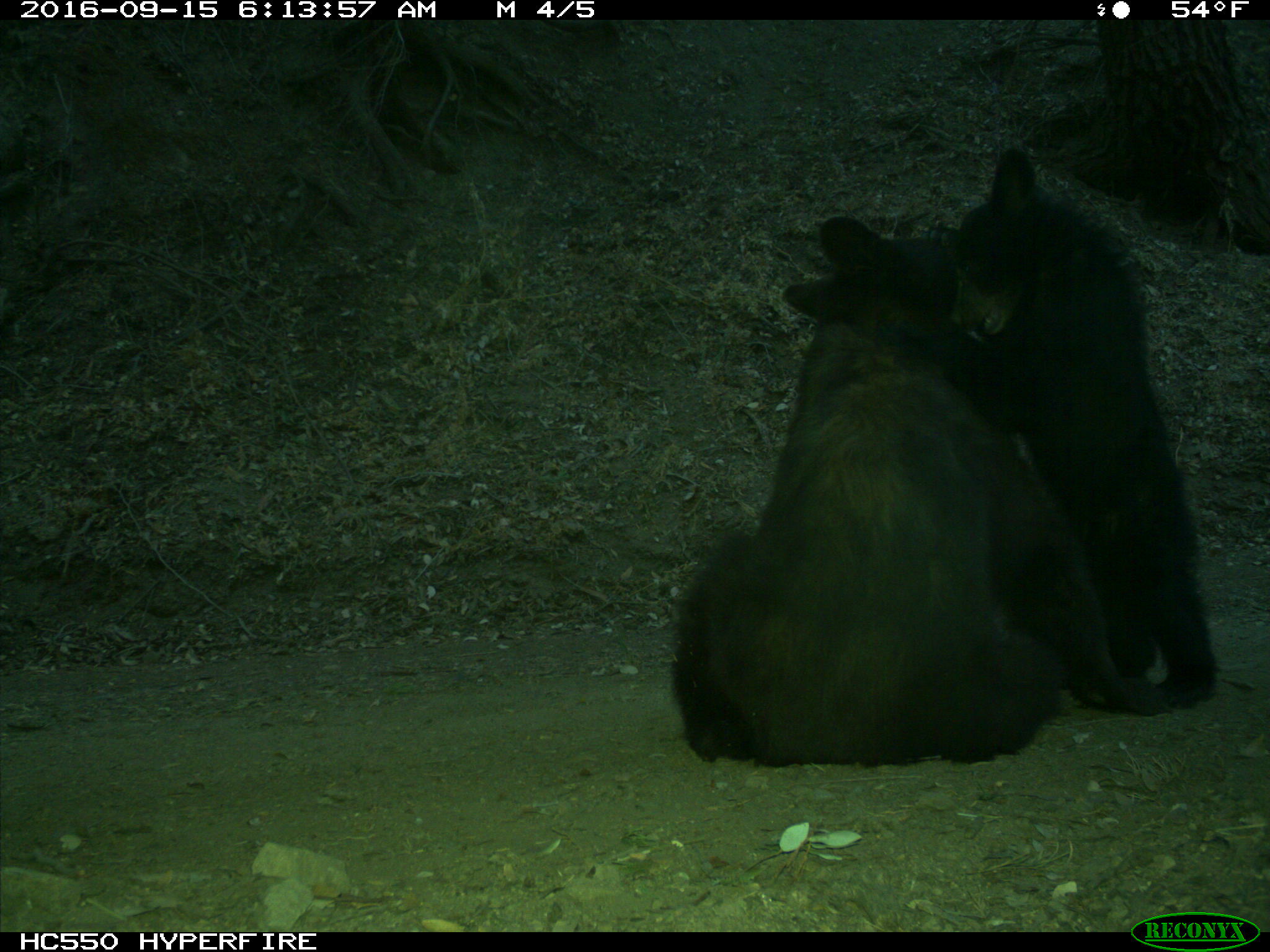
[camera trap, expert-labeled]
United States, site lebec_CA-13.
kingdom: Animalia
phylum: Chordata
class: Mammalia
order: Carnivora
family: Ursidae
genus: Ursus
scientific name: Ursus americanus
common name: american black bear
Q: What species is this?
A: Ursus americanus (american black bear).